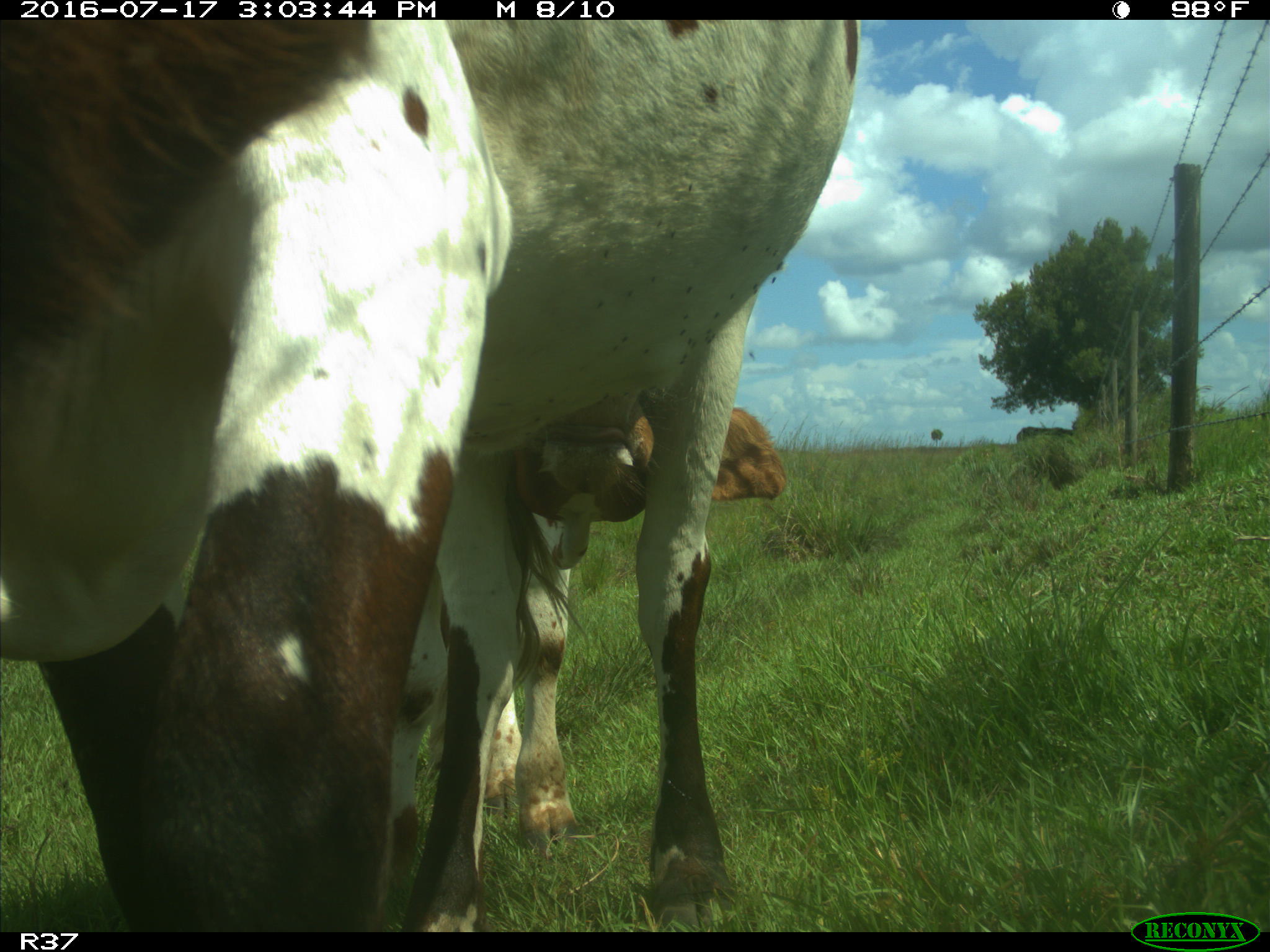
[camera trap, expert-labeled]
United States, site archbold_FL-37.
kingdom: Animalia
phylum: Chordata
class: Mammalia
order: Artiodactyla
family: Bovidae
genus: Bos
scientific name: Bos taurus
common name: domestic cow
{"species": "Bos taurus (domestic cow)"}